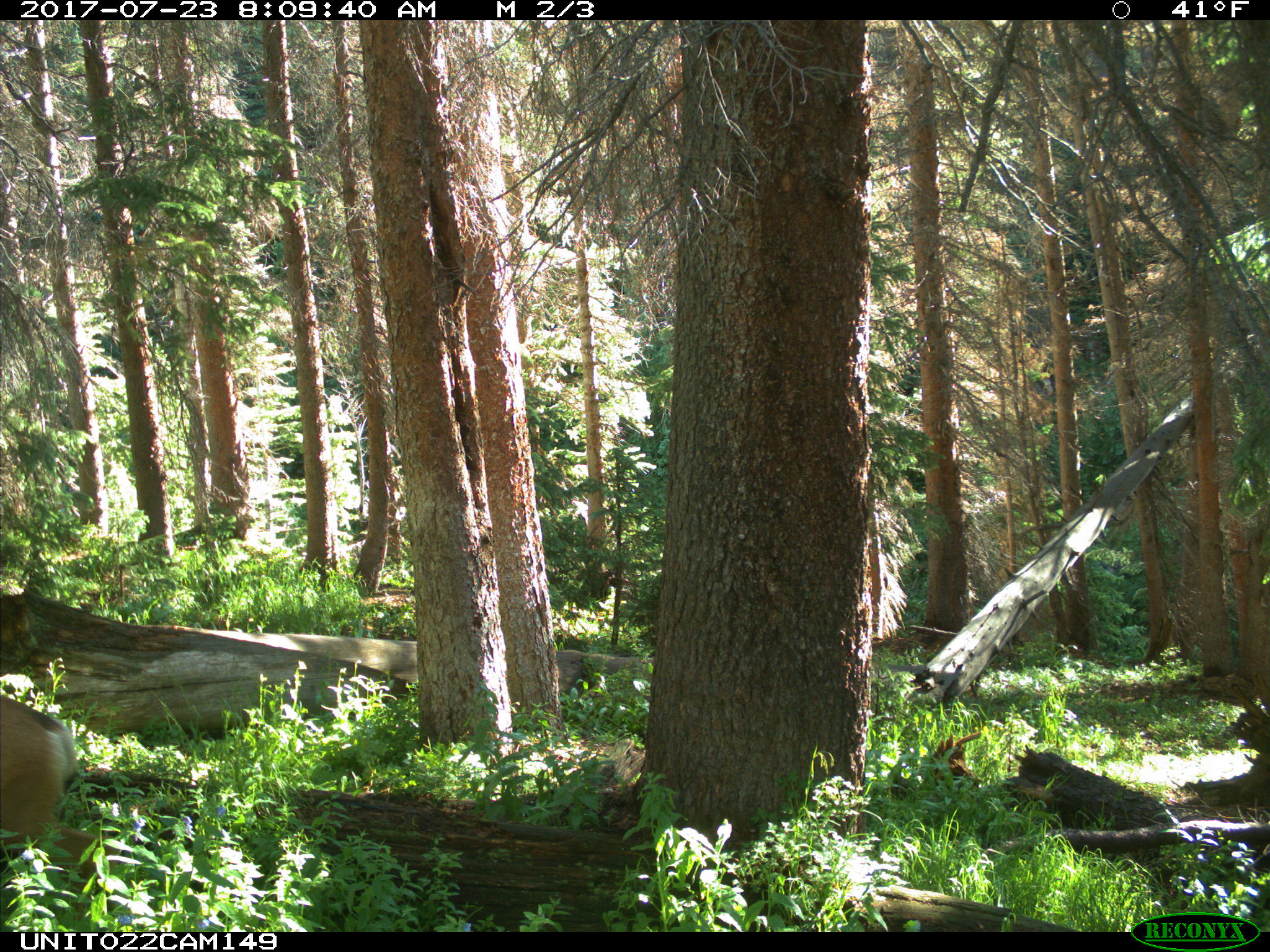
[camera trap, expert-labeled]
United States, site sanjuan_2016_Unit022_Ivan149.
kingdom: Animalia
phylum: Chordata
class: Mammalia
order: Artiodactyla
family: Cervidae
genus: Odocoileus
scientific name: Odocoileus hemionus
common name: mule deer